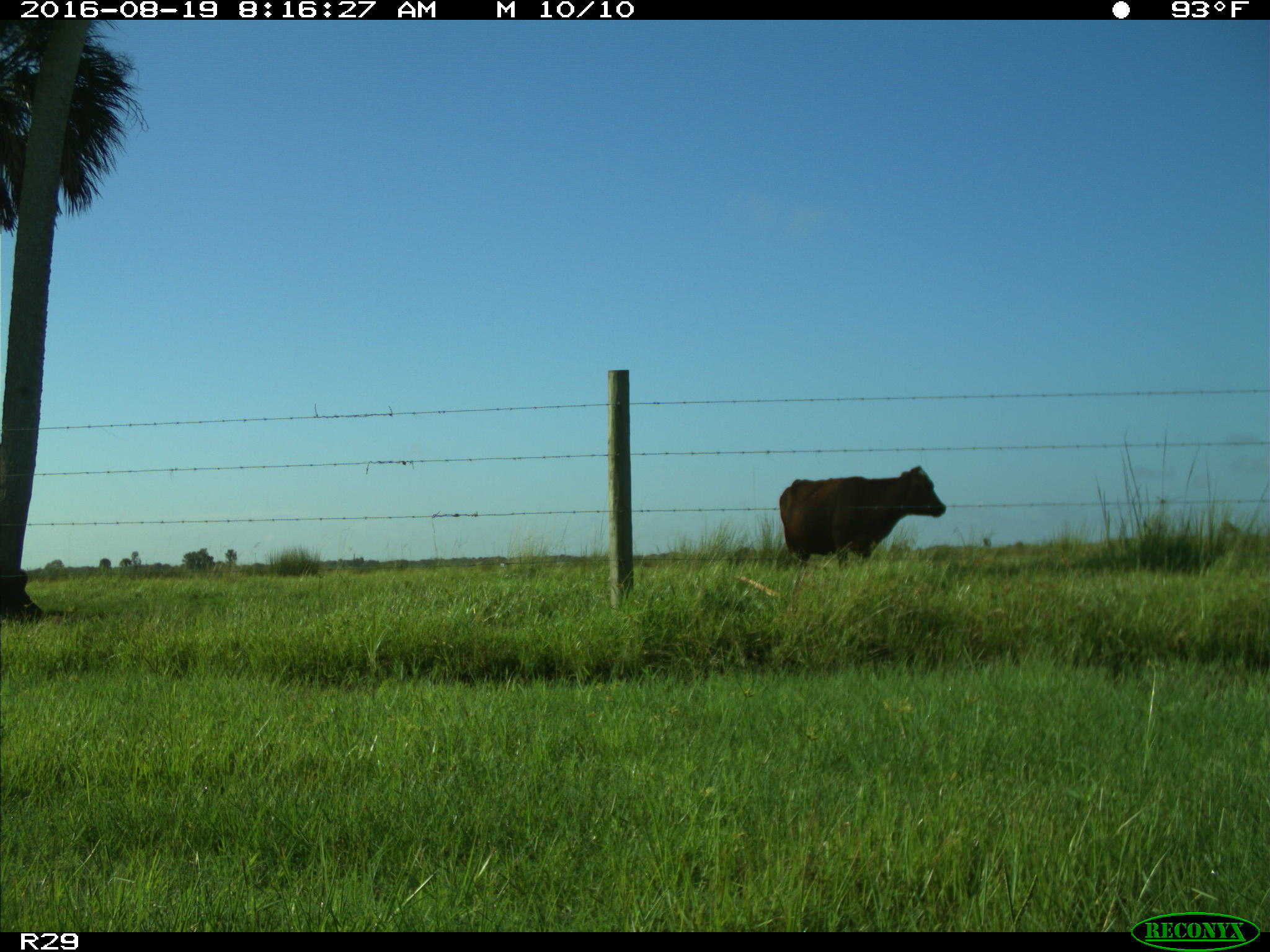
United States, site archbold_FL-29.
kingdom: Animalia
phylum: Chordata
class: Mammalia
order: Artiodactyla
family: Bovidae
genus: Bos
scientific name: Bos taurus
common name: domestic cow